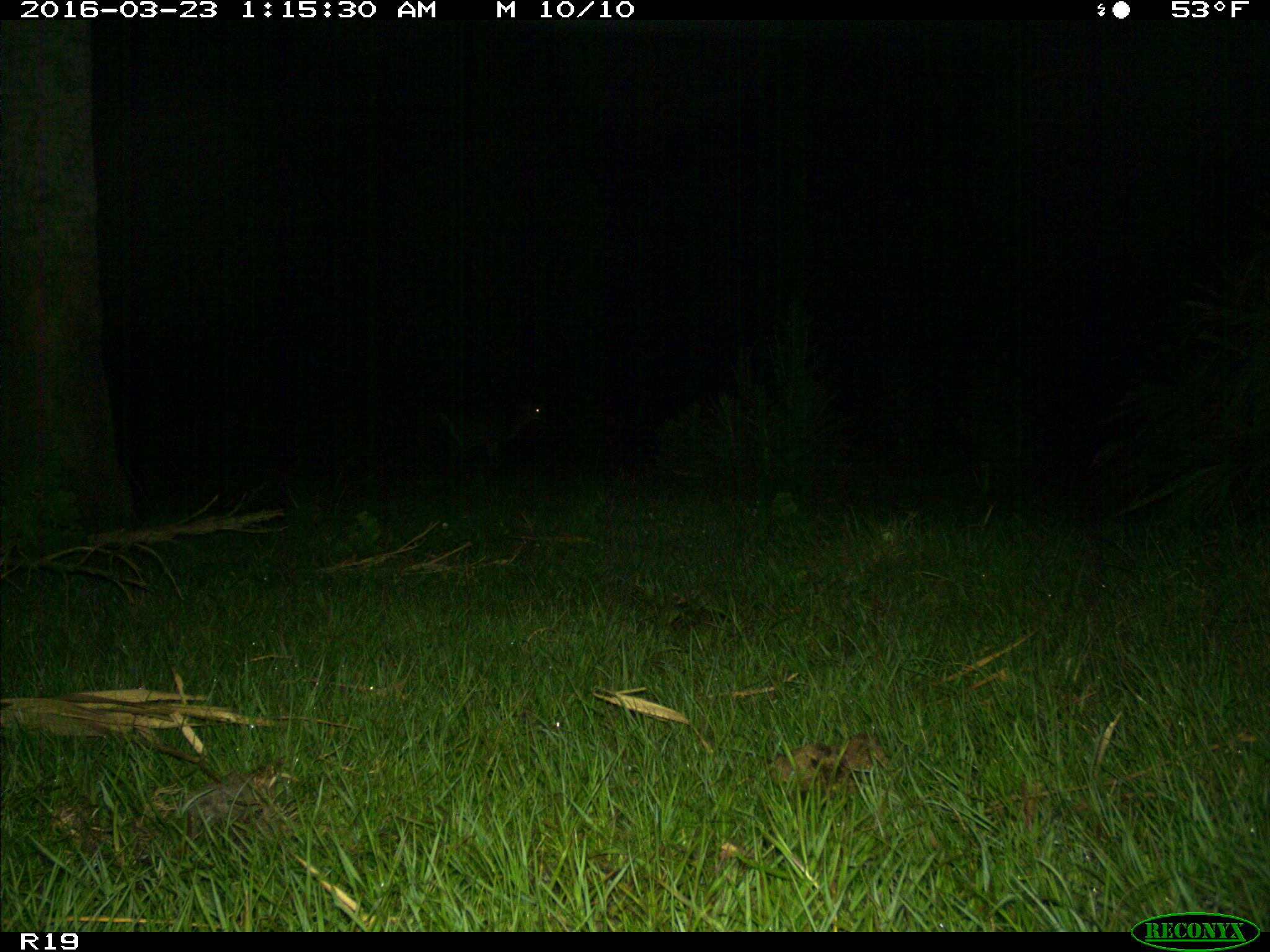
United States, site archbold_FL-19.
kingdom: Animalia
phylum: Chordata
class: Mammalia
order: Artiodactyla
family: Cervidae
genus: Odocoileus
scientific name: Odocoileus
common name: deer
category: unidentified deer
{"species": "unidentified deer (deer) (Odocoileus)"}